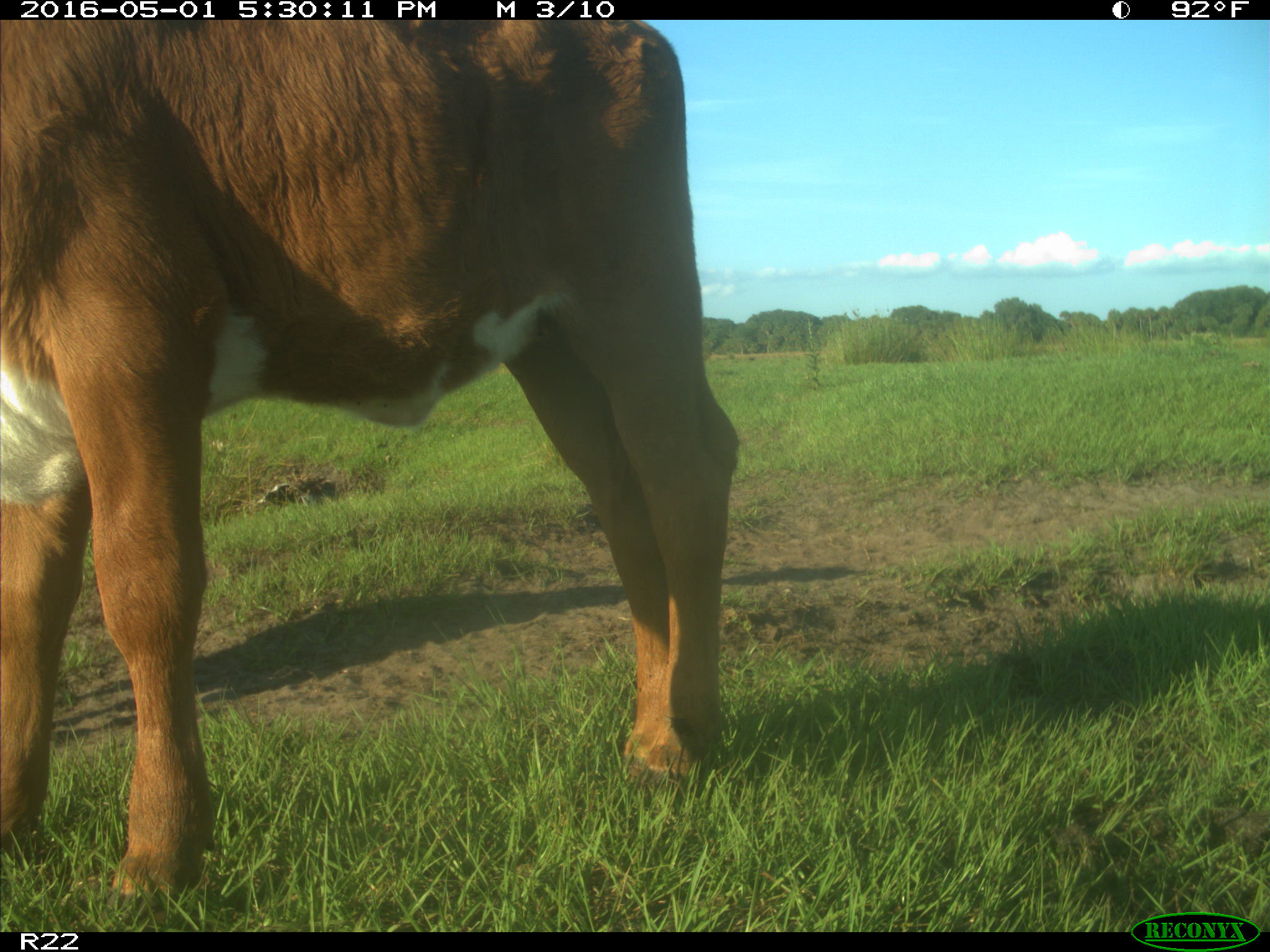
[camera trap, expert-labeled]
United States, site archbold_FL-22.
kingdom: Animalia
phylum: Chordata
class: Mammalia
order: Artiodactyla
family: Bovidae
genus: Bos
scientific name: Bos taurus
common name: domestic cow